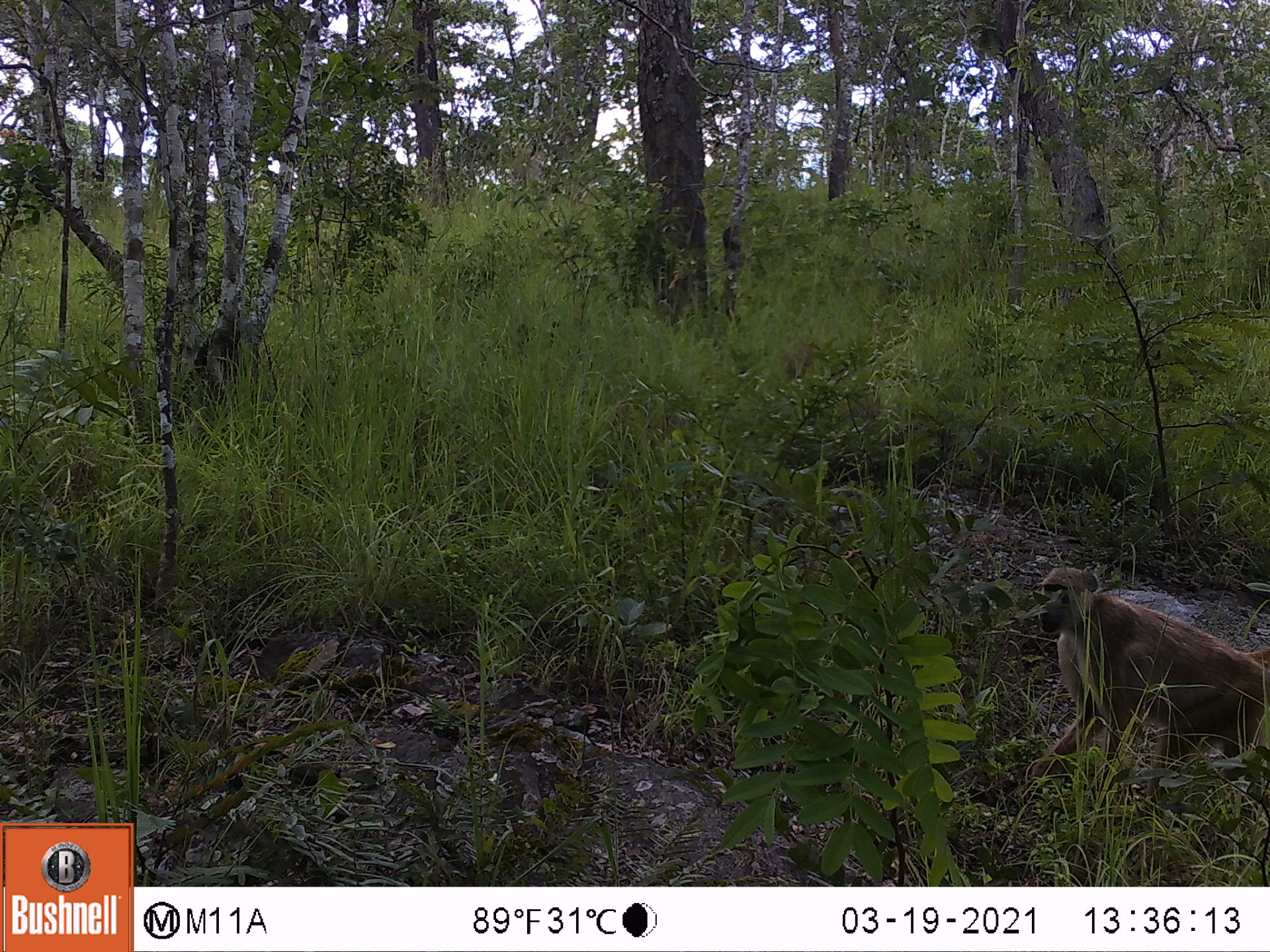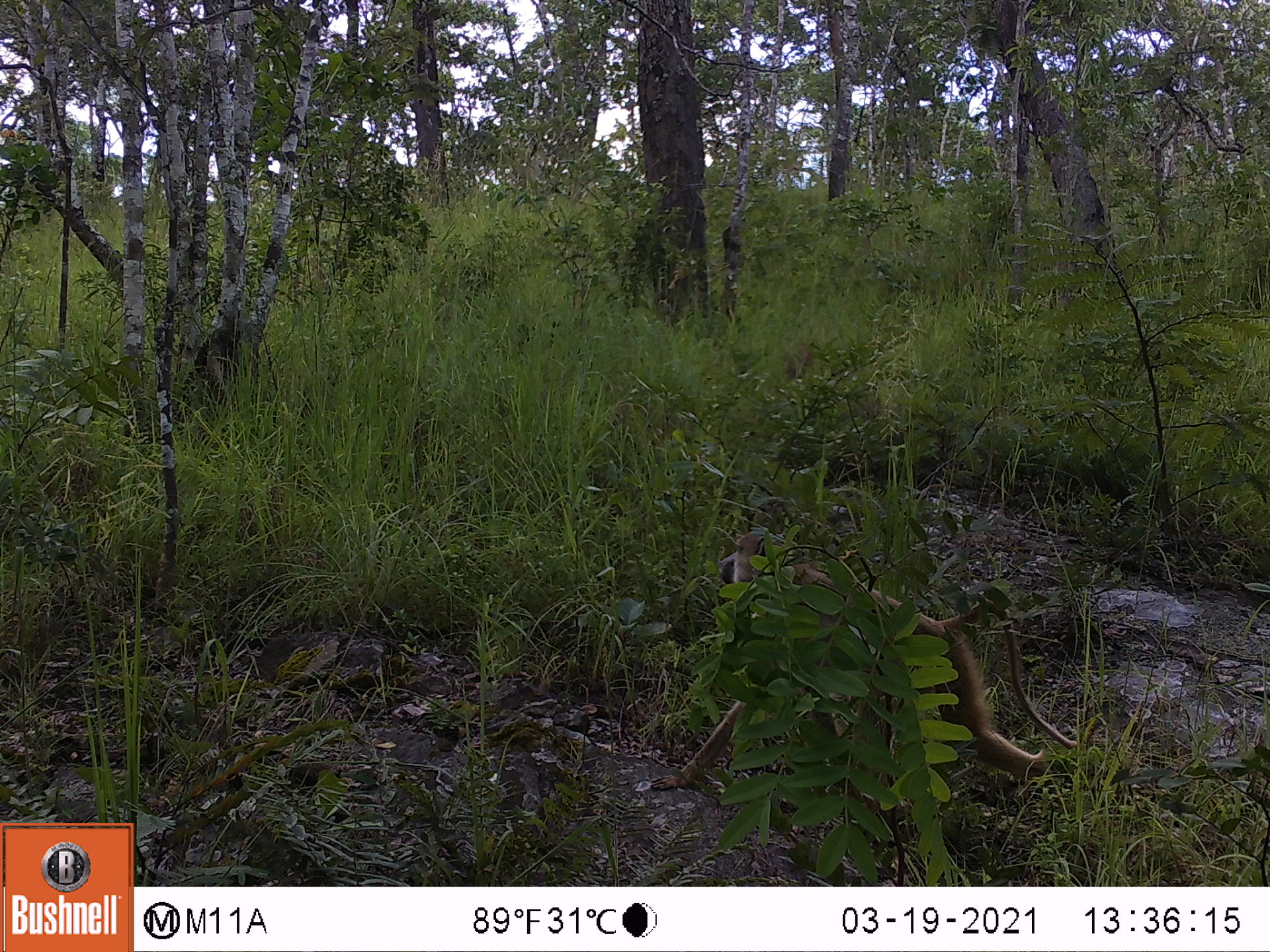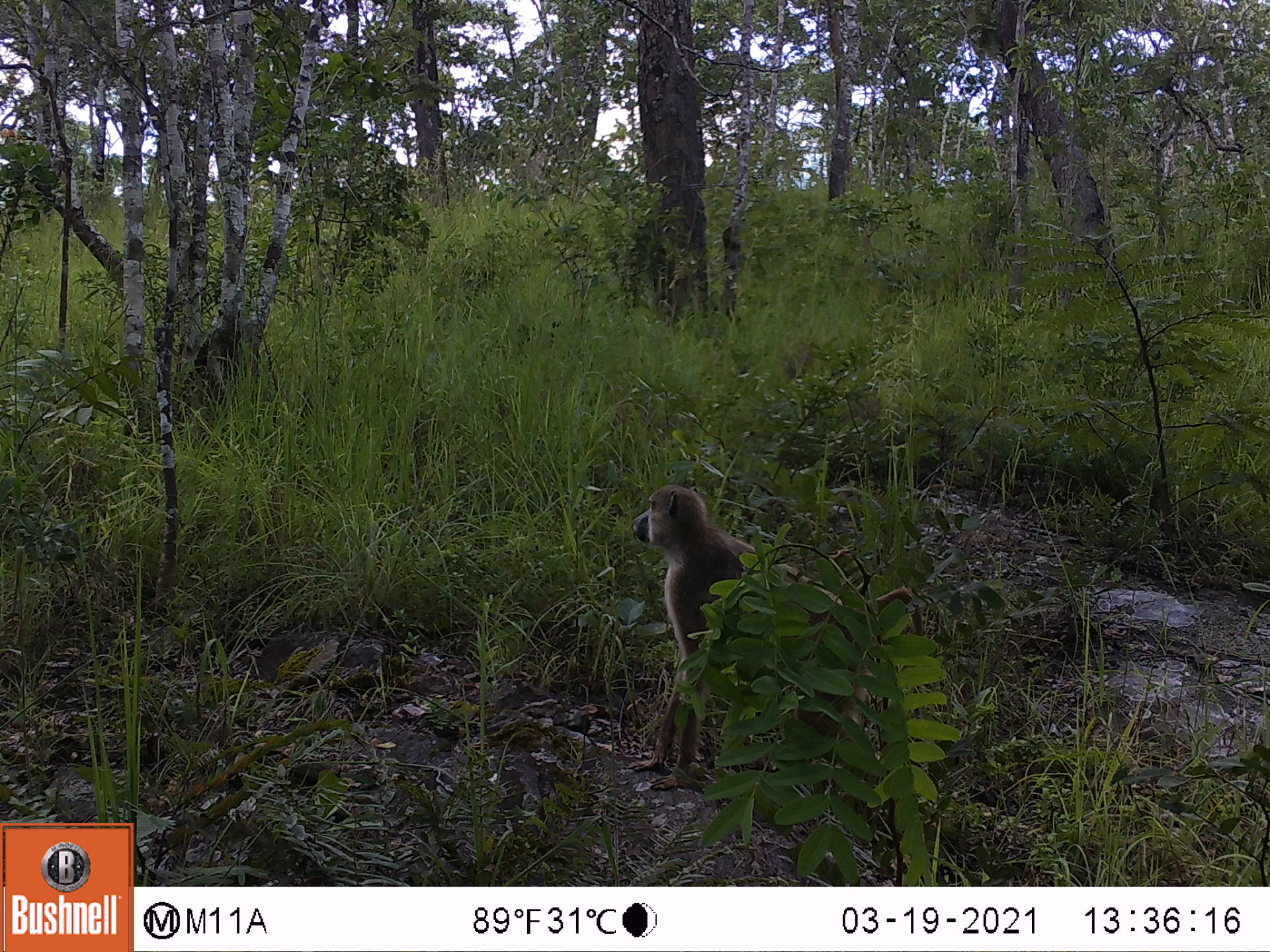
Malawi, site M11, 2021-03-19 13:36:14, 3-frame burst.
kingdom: Animalia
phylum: Chordata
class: Mammalia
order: Primates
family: Cercopithecidae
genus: Papio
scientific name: Papio cynocephalus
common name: yellow baboon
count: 1